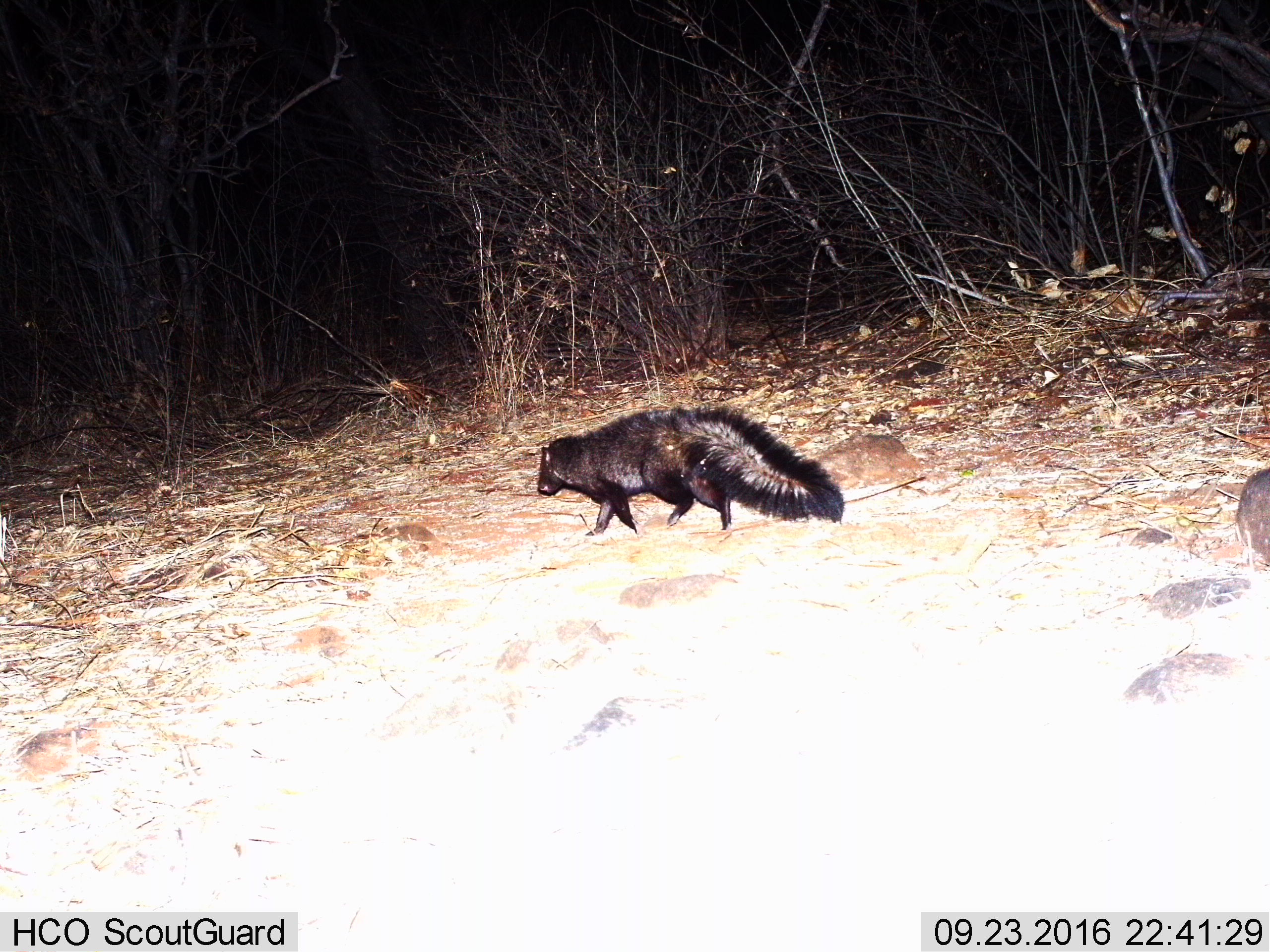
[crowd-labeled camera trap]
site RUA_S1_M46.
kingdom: Animalia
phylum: Chordata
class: Mammalia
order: Carnivora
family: Herpestidae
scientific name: Herpestidae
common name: mongoose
Mongoose (Herpestidae), count 1. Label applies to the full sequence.